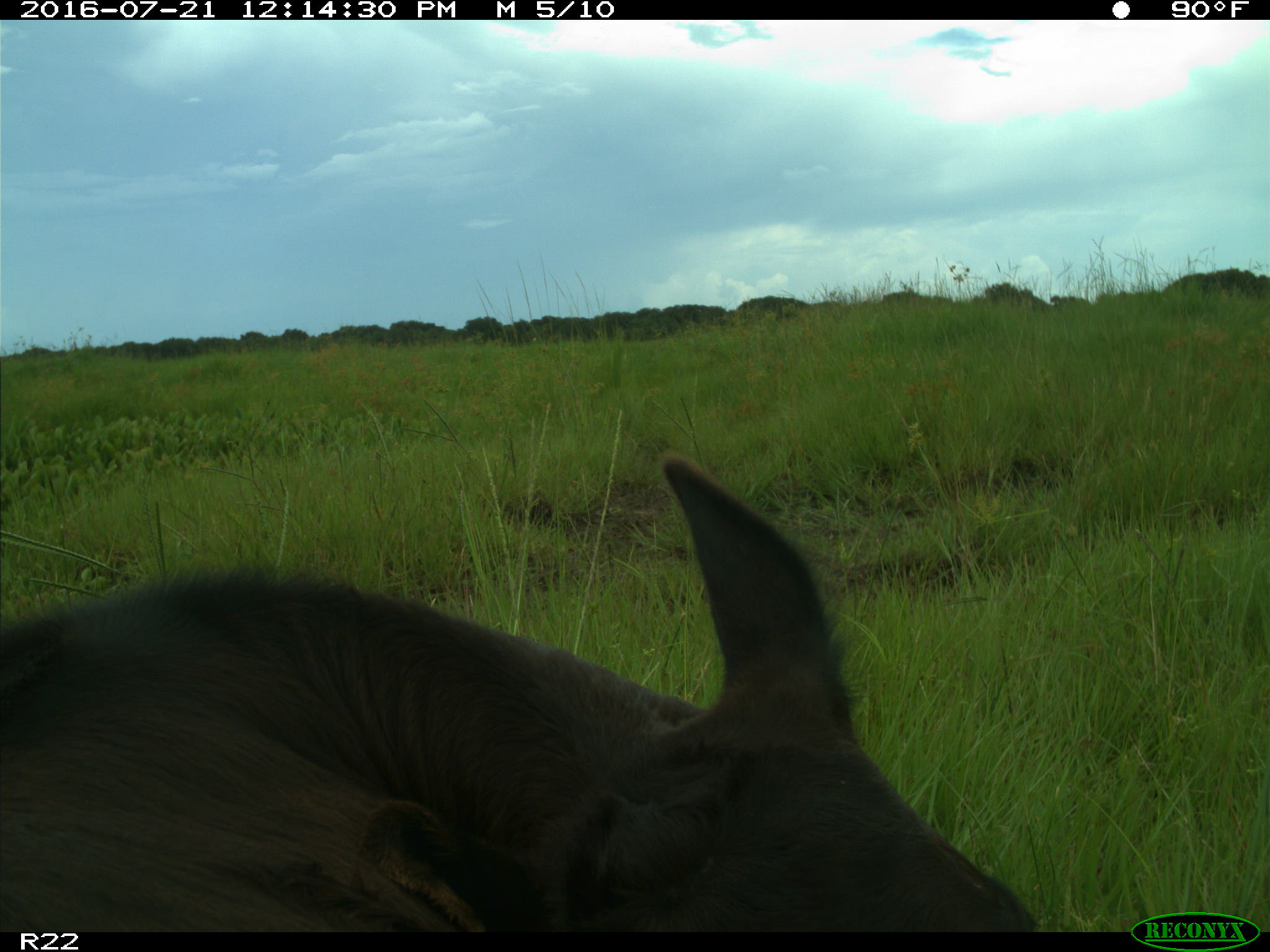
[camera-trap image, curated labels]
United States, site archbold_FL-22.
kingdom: Animalia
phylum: Chordata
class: Mammalia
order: Artiodactyla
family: Bovidae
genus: Bos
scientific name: Bos taurus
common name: domestic cow